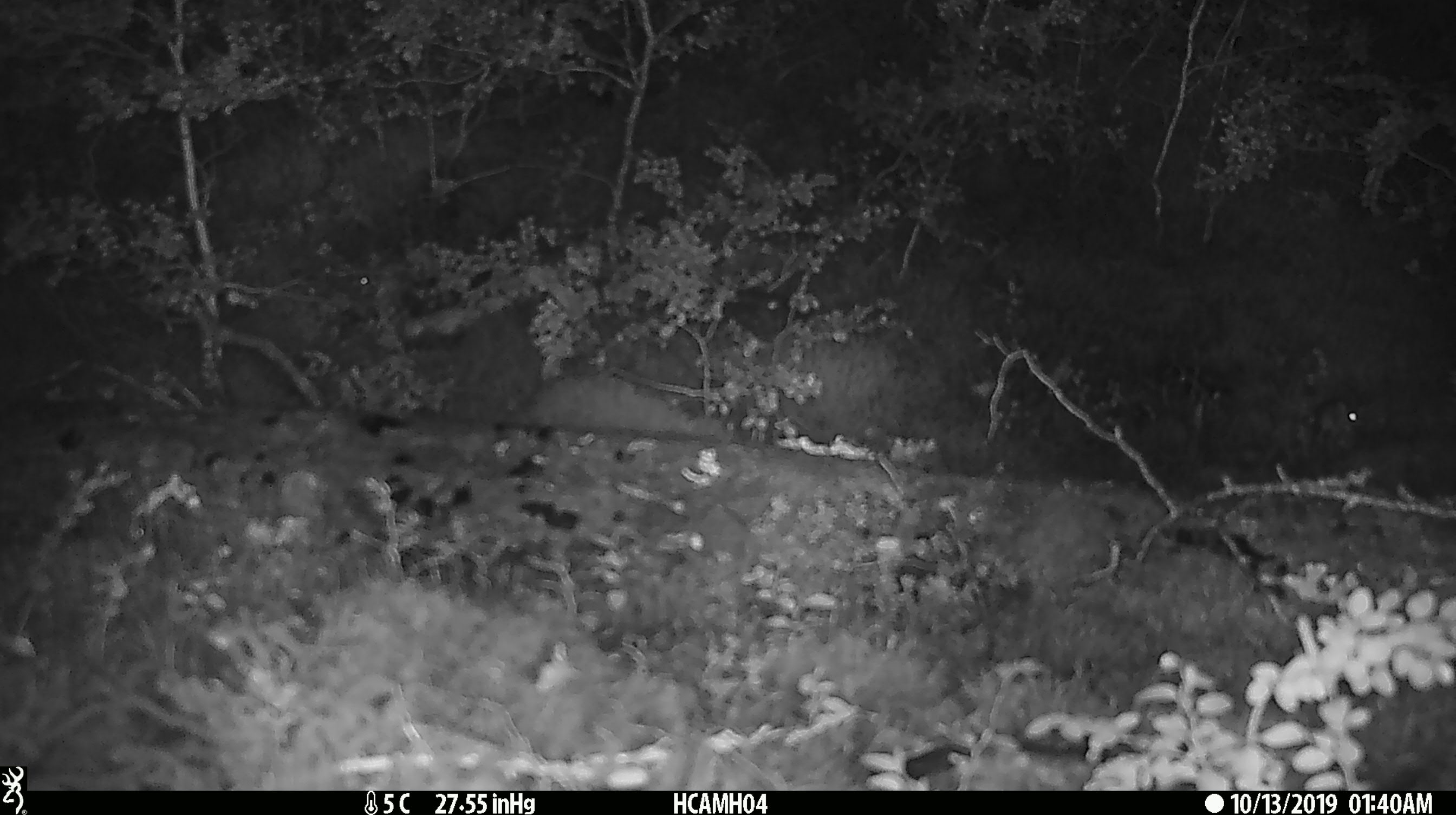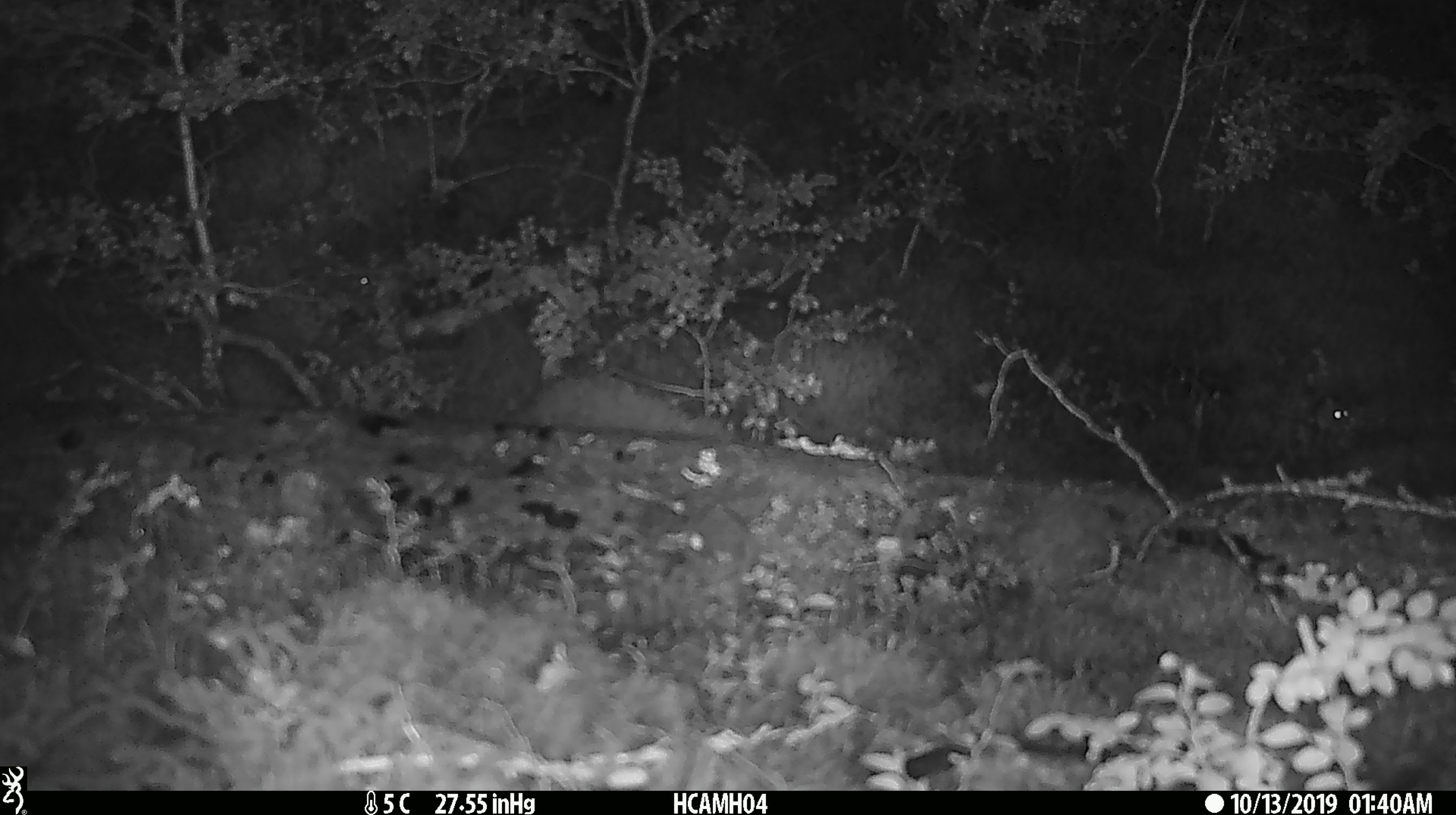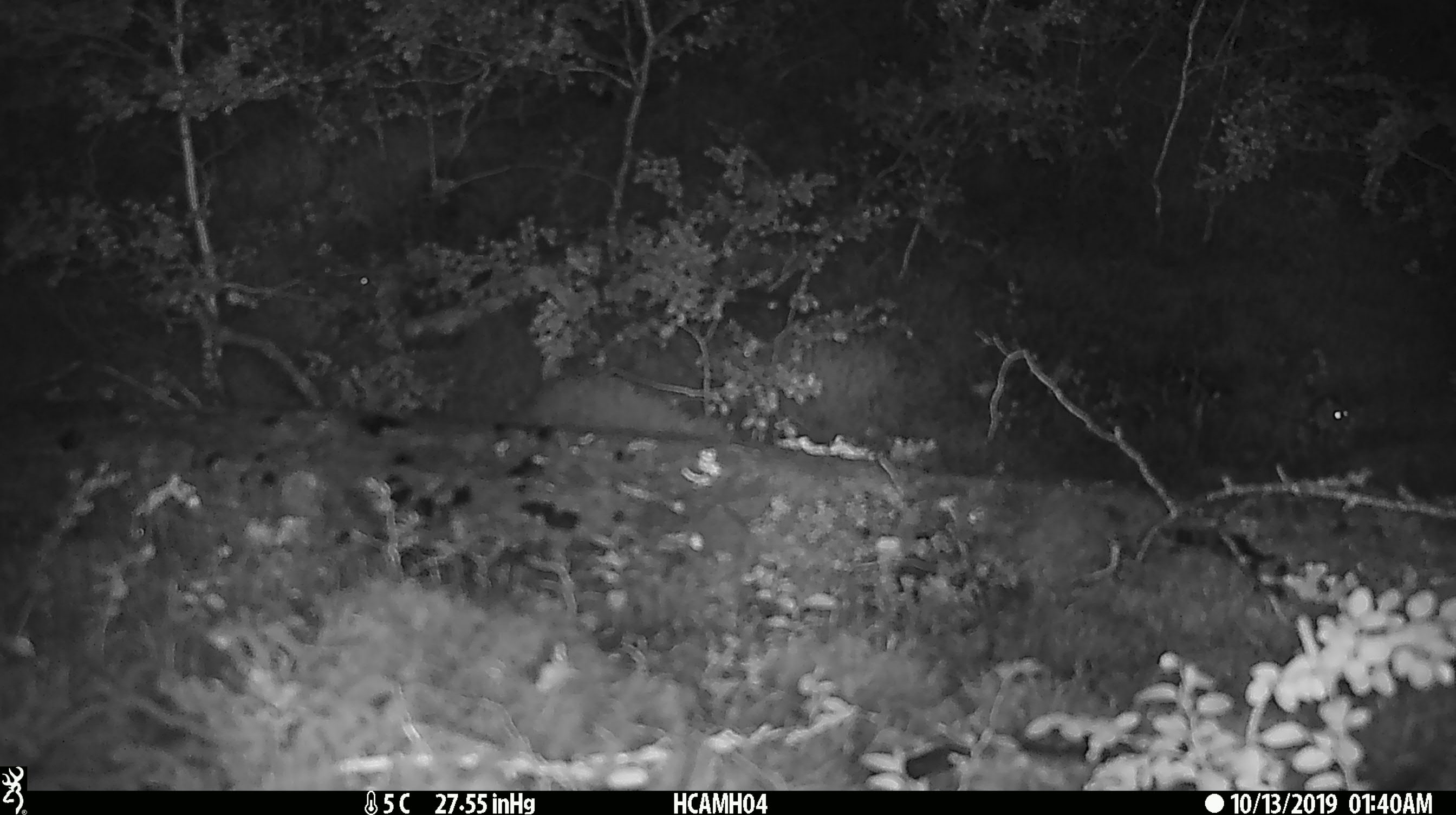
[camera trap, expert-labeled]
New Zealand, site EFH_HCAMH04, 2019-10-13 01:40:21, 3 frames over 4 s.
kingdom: Animalia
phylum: Chordata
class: Mammalia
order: Rodentia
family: Muridae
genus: Mus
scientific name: Mus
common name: mouse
Mouse (Mus).